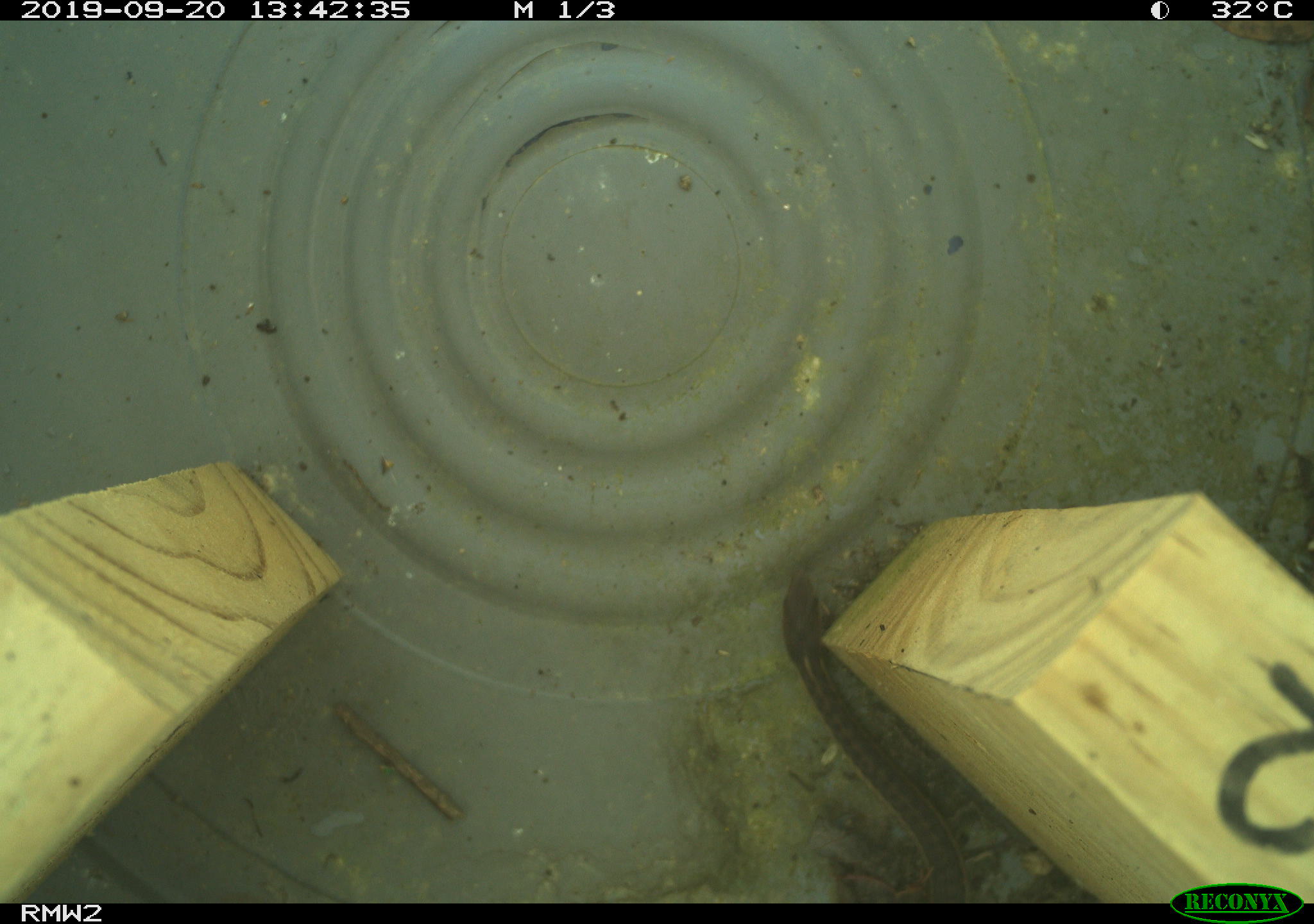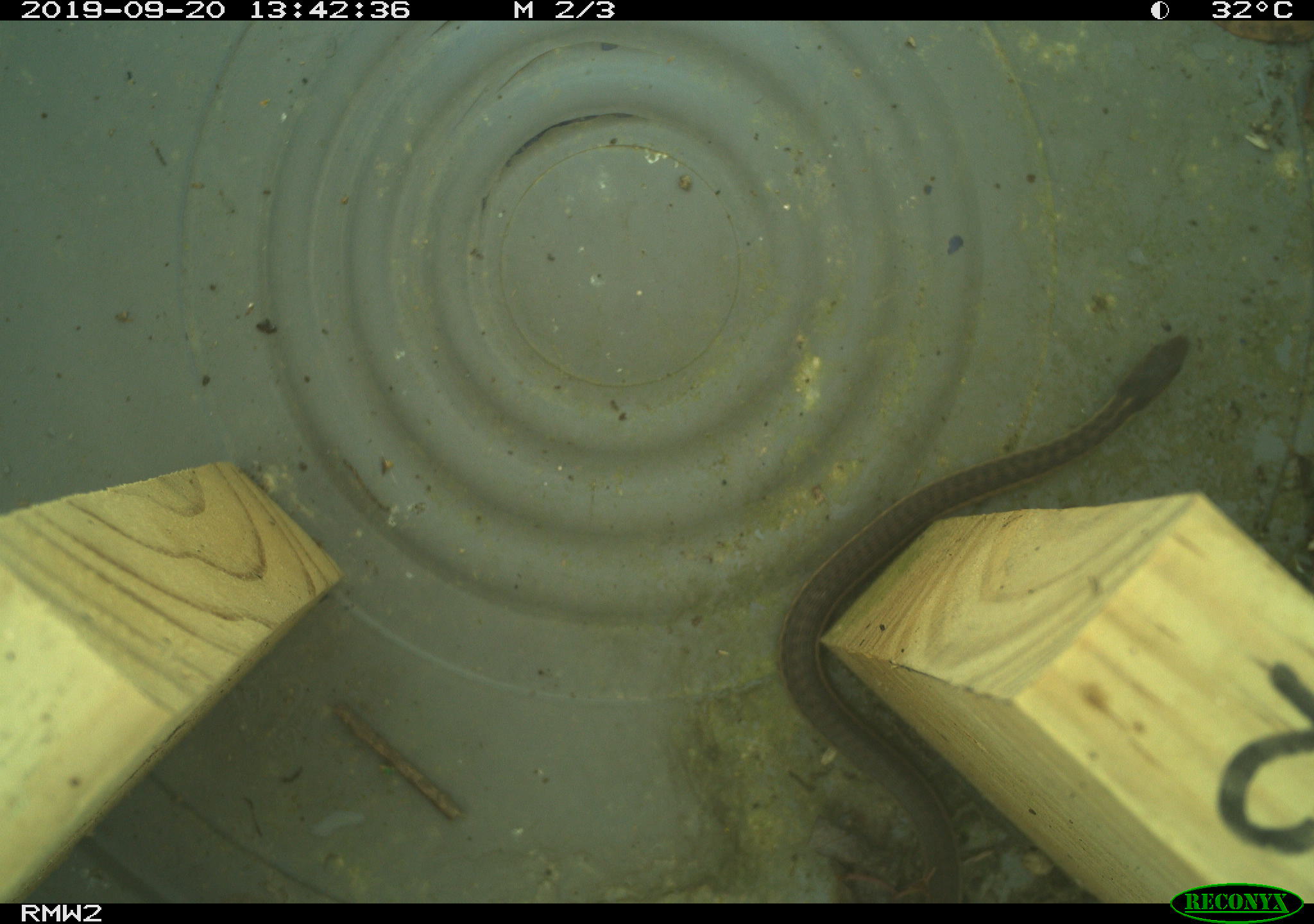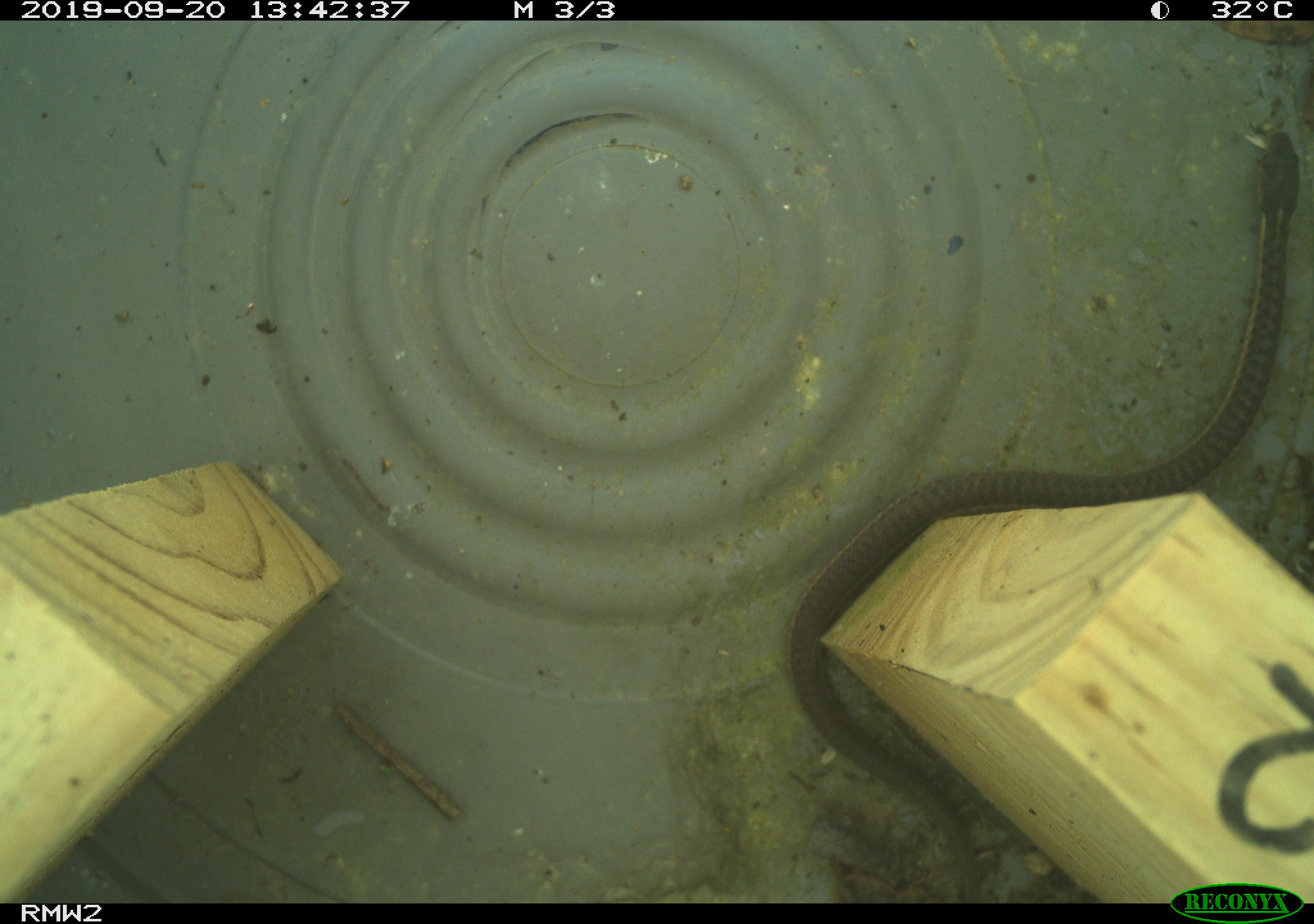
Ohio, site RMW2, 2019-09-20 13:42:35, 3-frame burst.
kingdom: Animalia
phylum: Chordata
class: Reptilia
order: Squamata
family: Colubridae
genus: Thamnophis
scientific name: Thamnophis sirtalis sirtalis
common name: eastern gartersnake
Eastern gartersnake (Thamnophis sirtalis sirtalis).